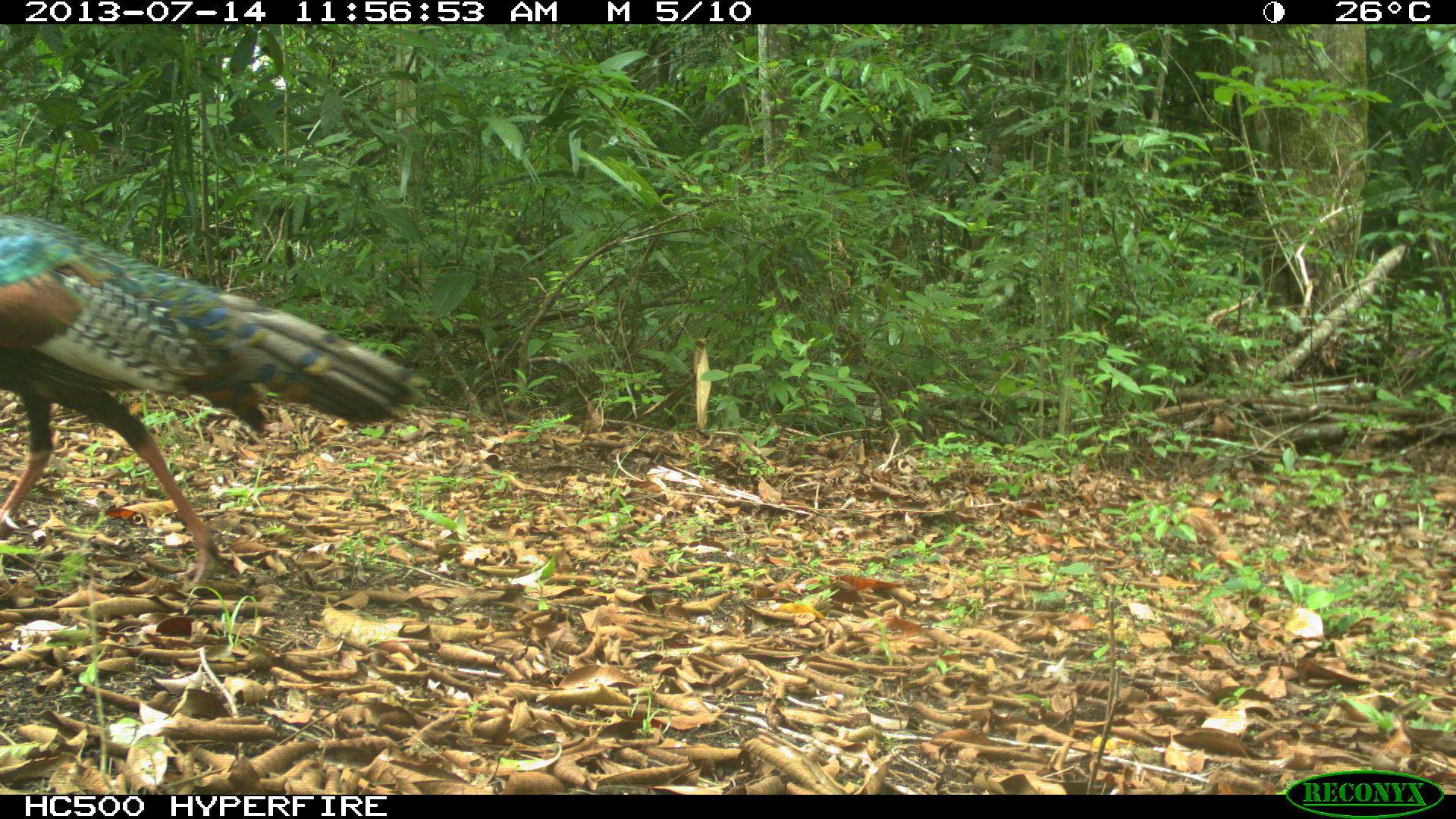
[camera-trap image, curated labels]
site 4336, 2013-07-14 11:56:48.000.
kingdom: Animalia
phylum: Chordata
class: Aves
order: Galliformes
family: Phasianidae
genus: Meleagris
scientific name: Meleagris ocellata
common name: ocellated turkey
Meleagris ocellata (ocellated turkey), count 1, sex female.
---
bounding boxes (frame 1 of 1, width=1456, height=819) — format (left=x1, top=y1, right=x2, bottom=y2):
meleagris ocellata: (left=0, top=210, right=431, bottom=589)